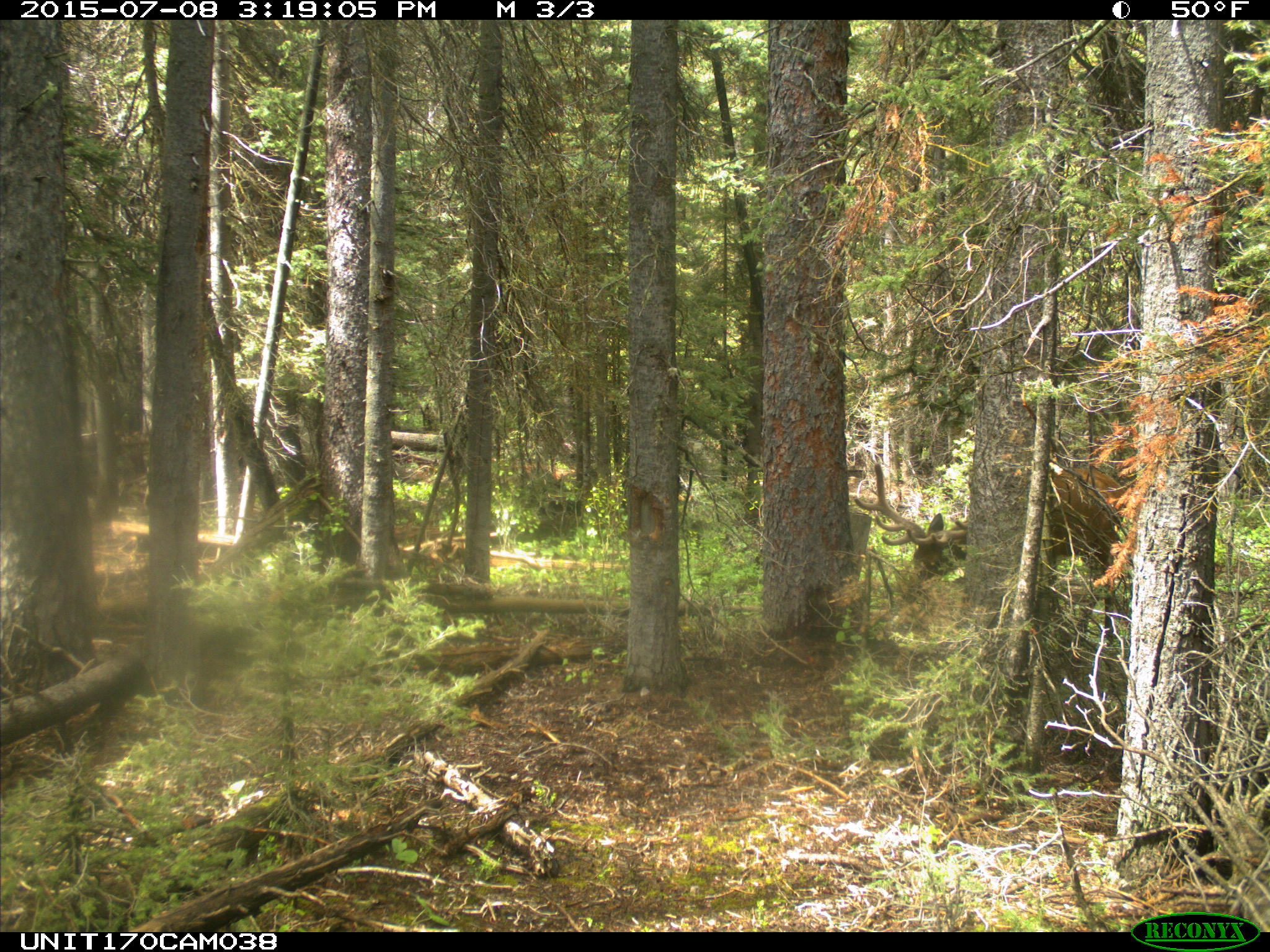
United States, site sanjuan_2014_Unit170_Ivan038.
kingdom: Animalia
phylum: Chordata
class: Mammalia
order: Artiodactyla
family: Cervidae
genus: Cervus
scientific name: Cervus elaphus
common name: red deer